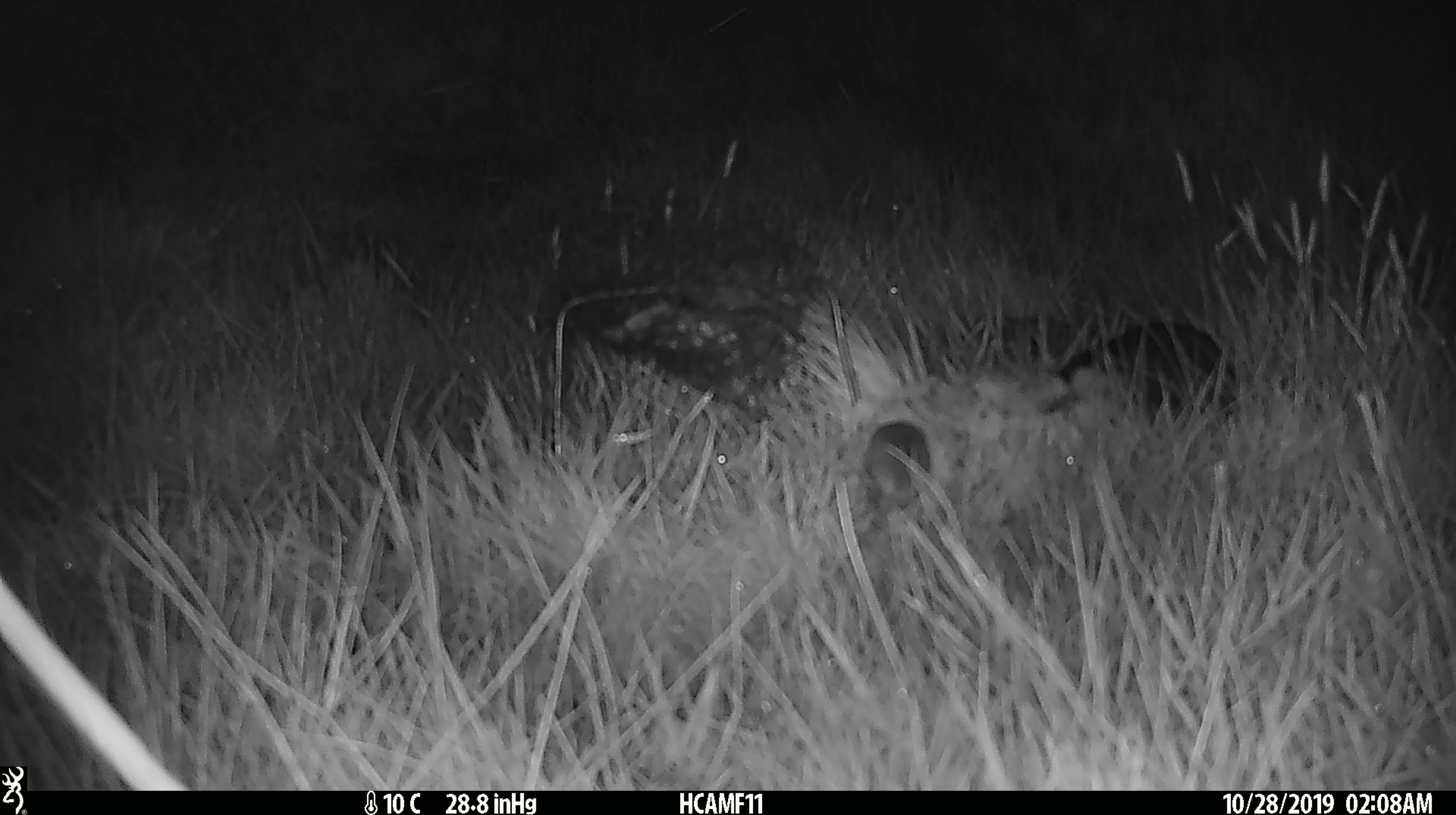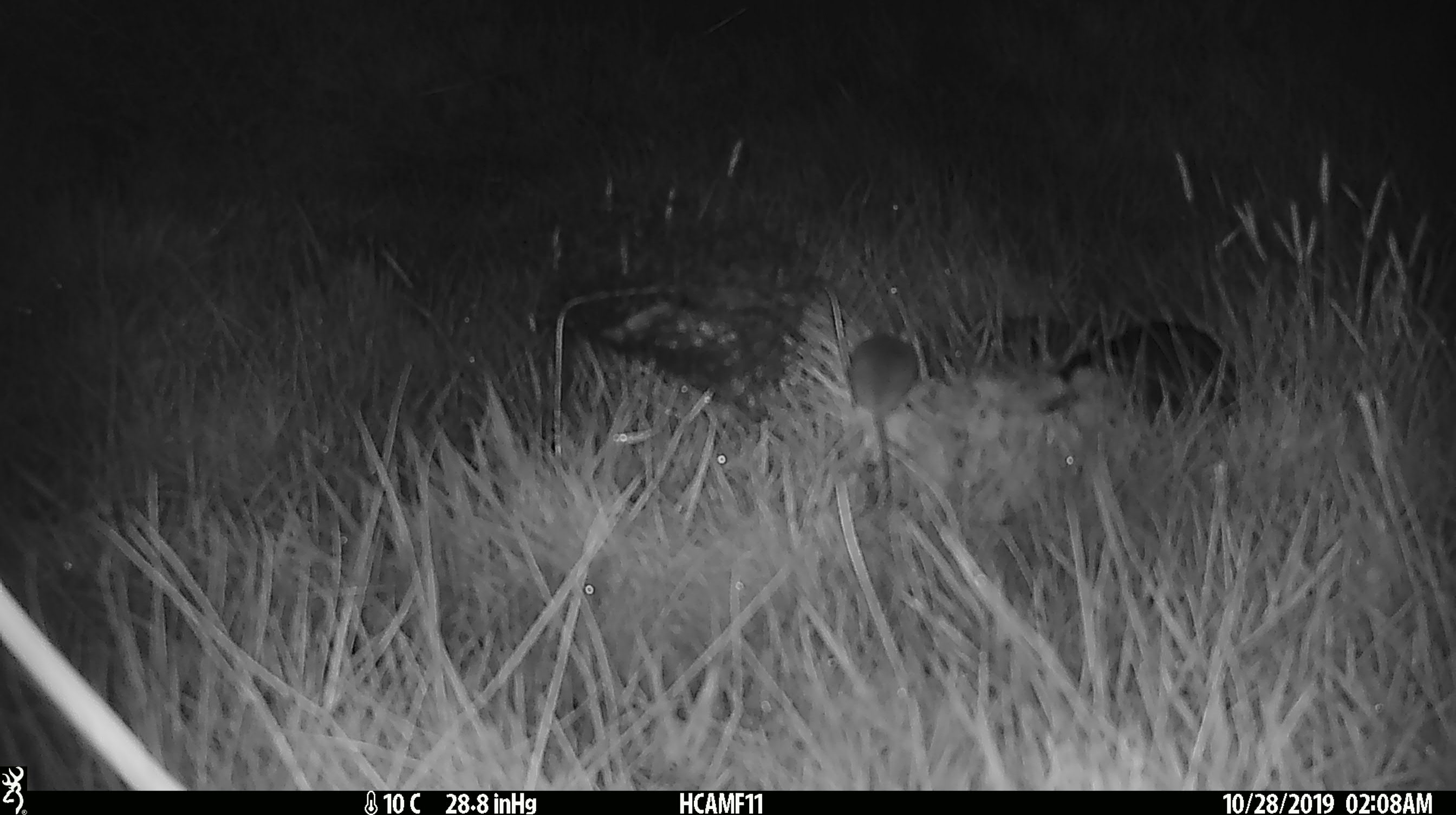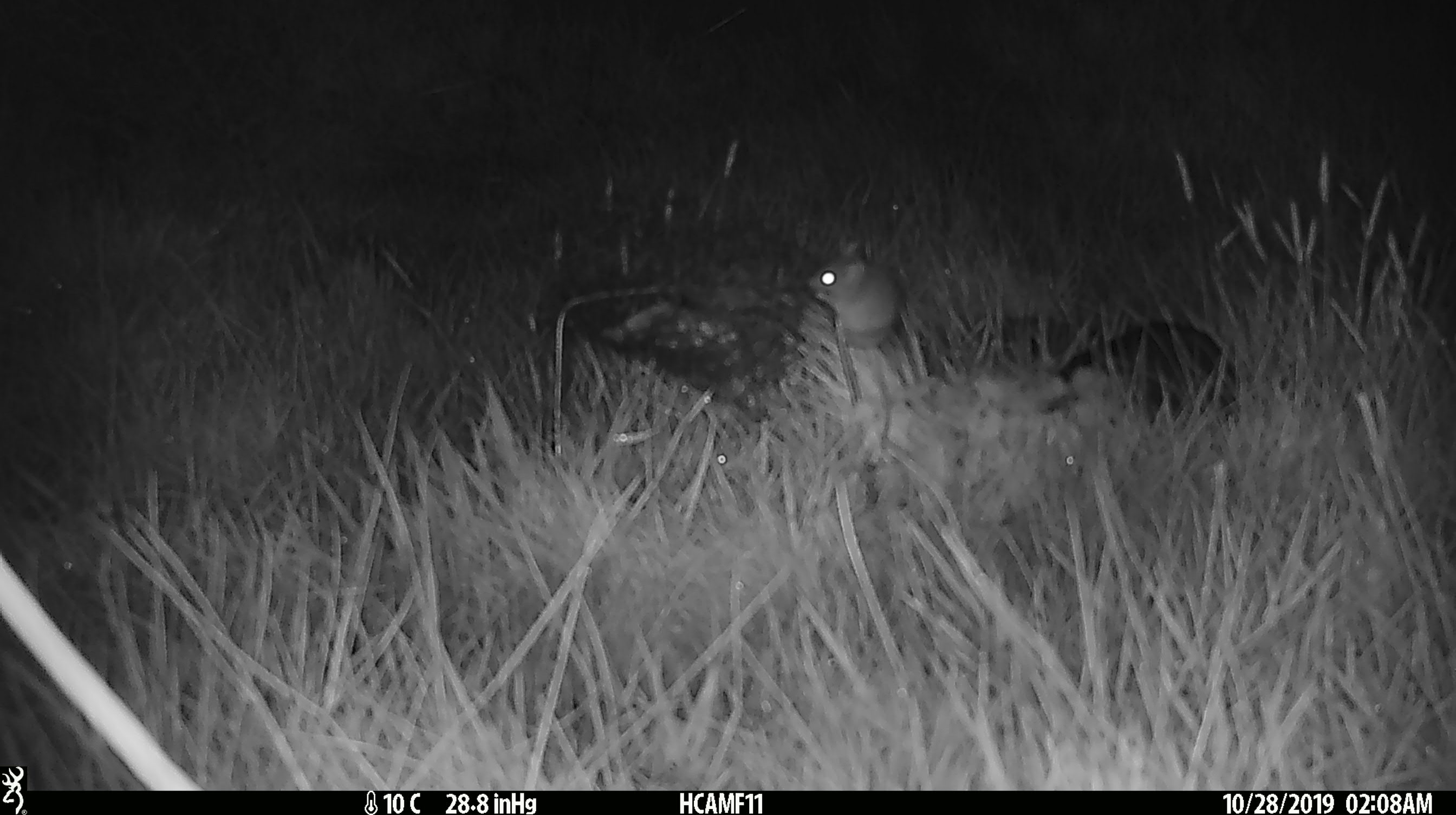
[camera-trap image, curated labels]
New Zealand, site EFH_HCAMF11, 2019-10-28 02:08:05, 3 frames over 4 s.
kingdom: Animalia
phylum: Chordata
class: Mammalia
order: Rodentia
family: Muridae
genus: Mus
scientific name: Mus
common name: mouse